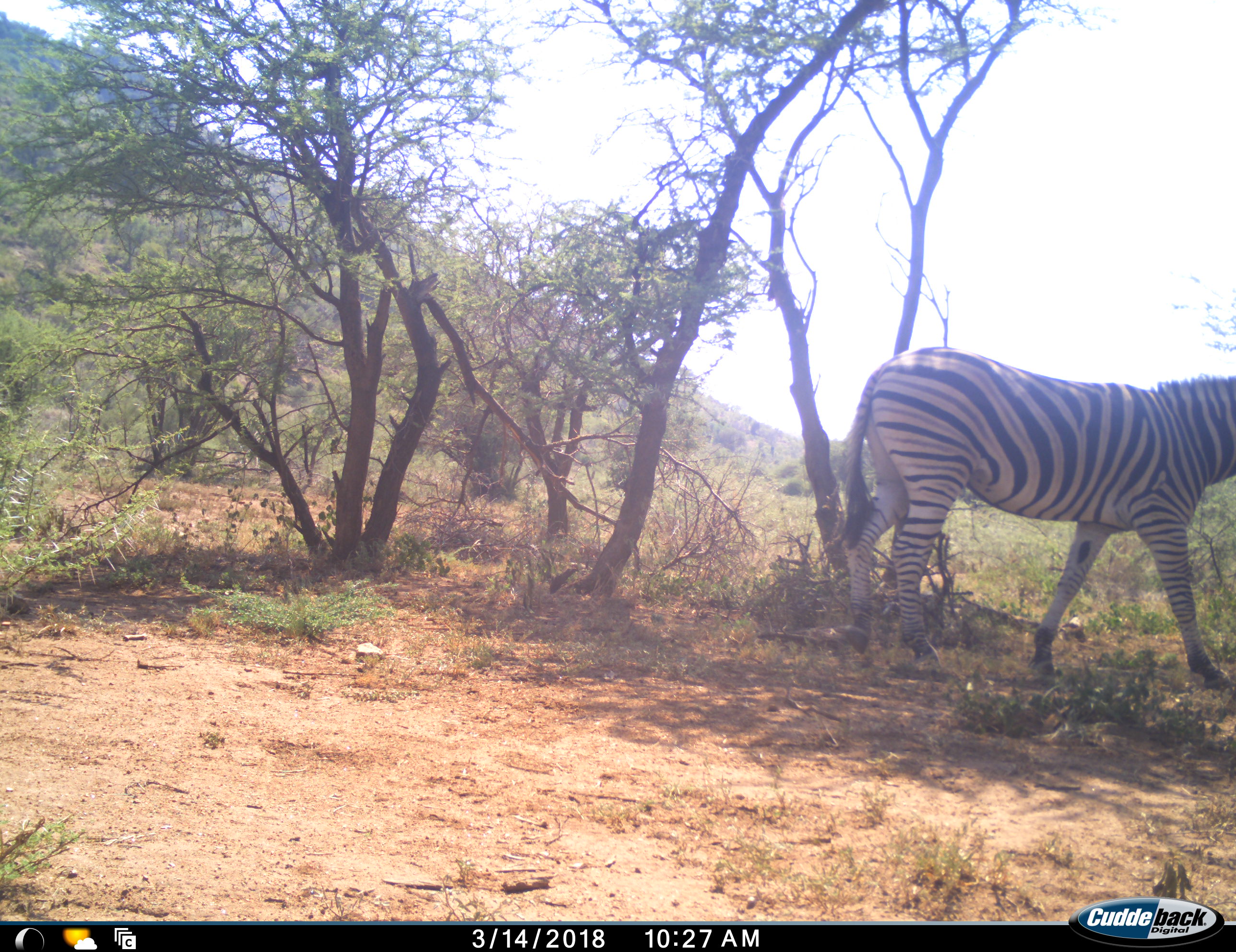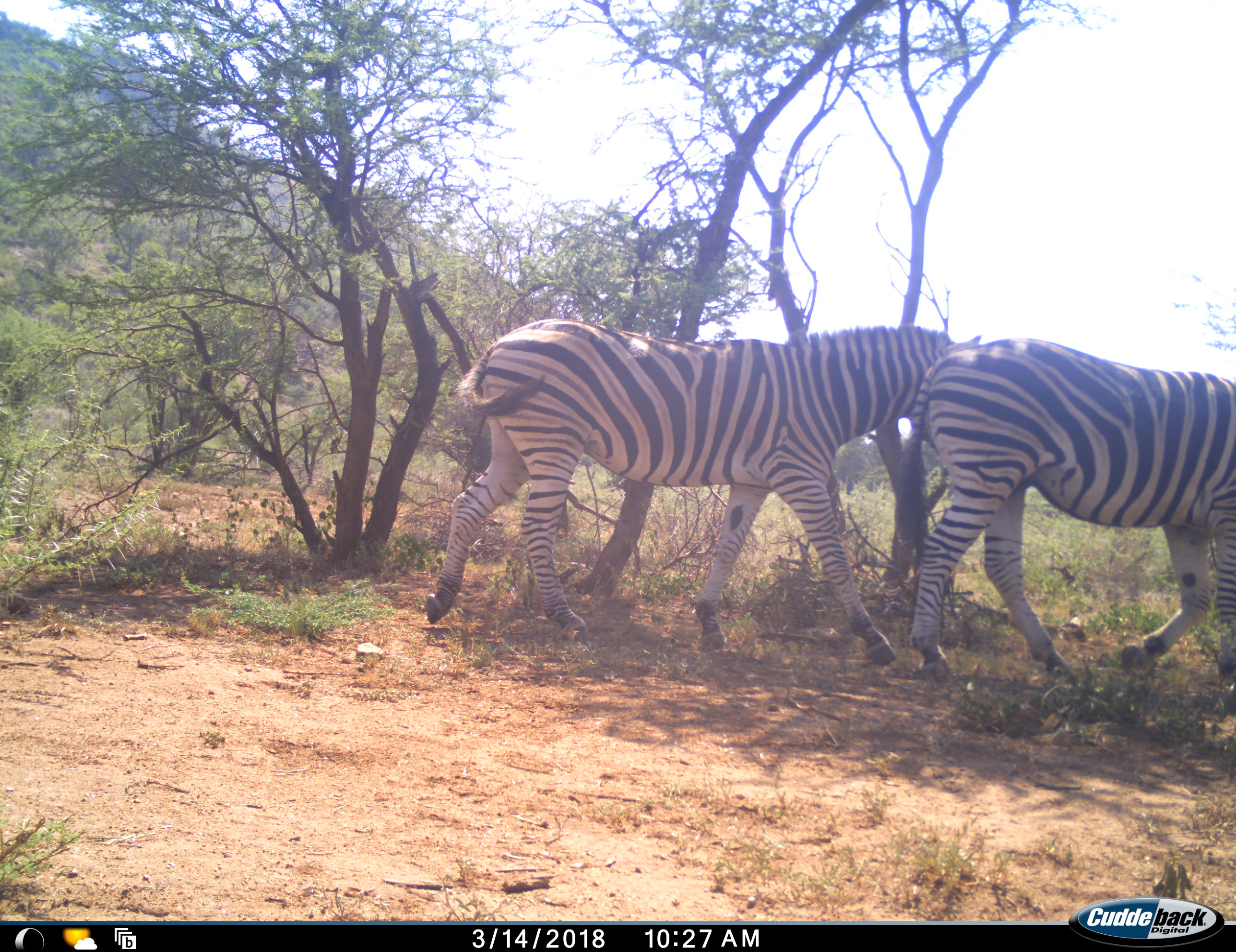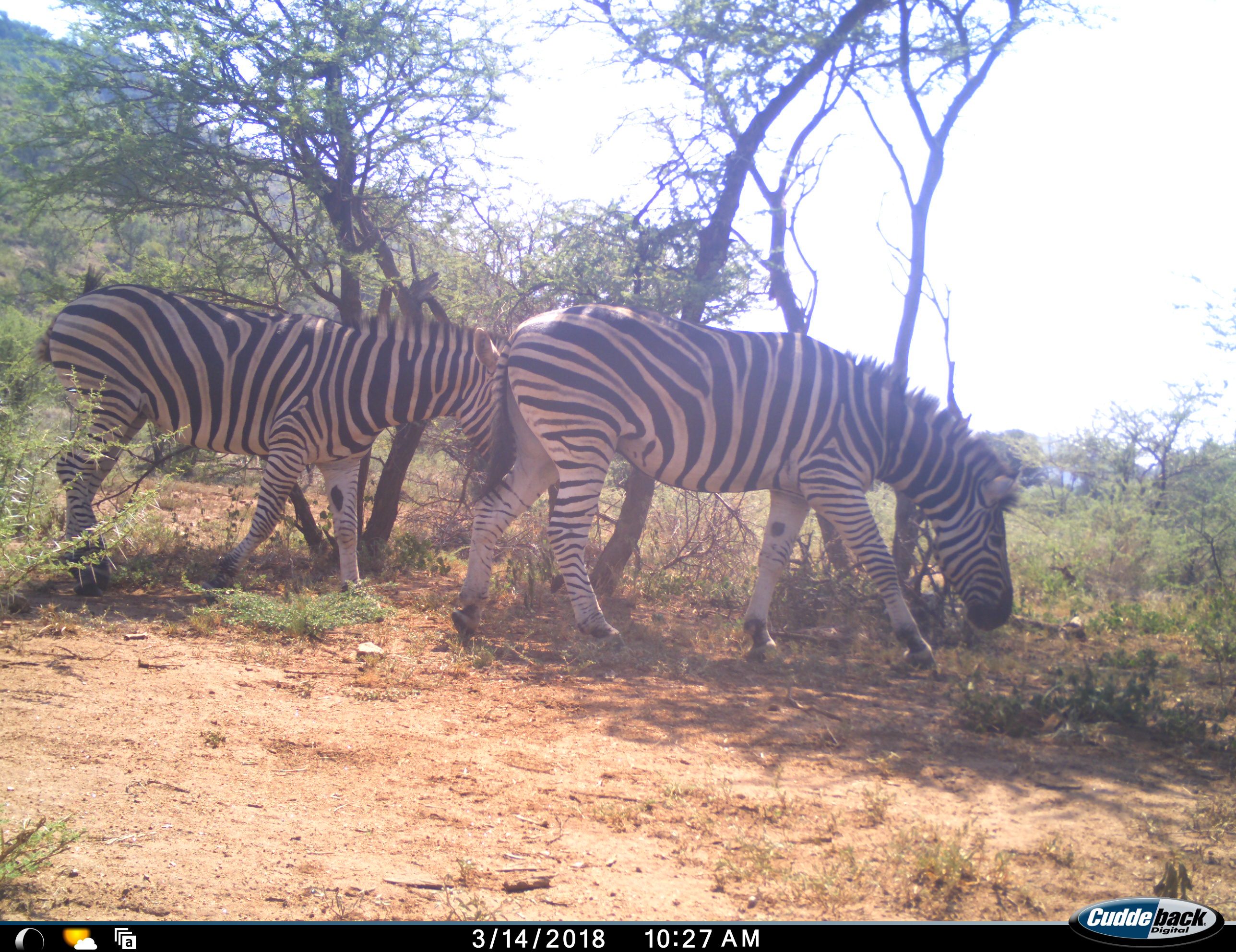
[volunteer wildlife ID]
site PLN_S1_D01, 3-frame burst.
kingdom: Animalia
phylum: Chordata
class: Mammalia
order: Perissodactyla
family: Equidae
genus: Equus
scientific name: Equus quagga burchellii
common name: burchell's zebra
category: zebraburchells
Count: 2.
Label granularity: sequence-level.